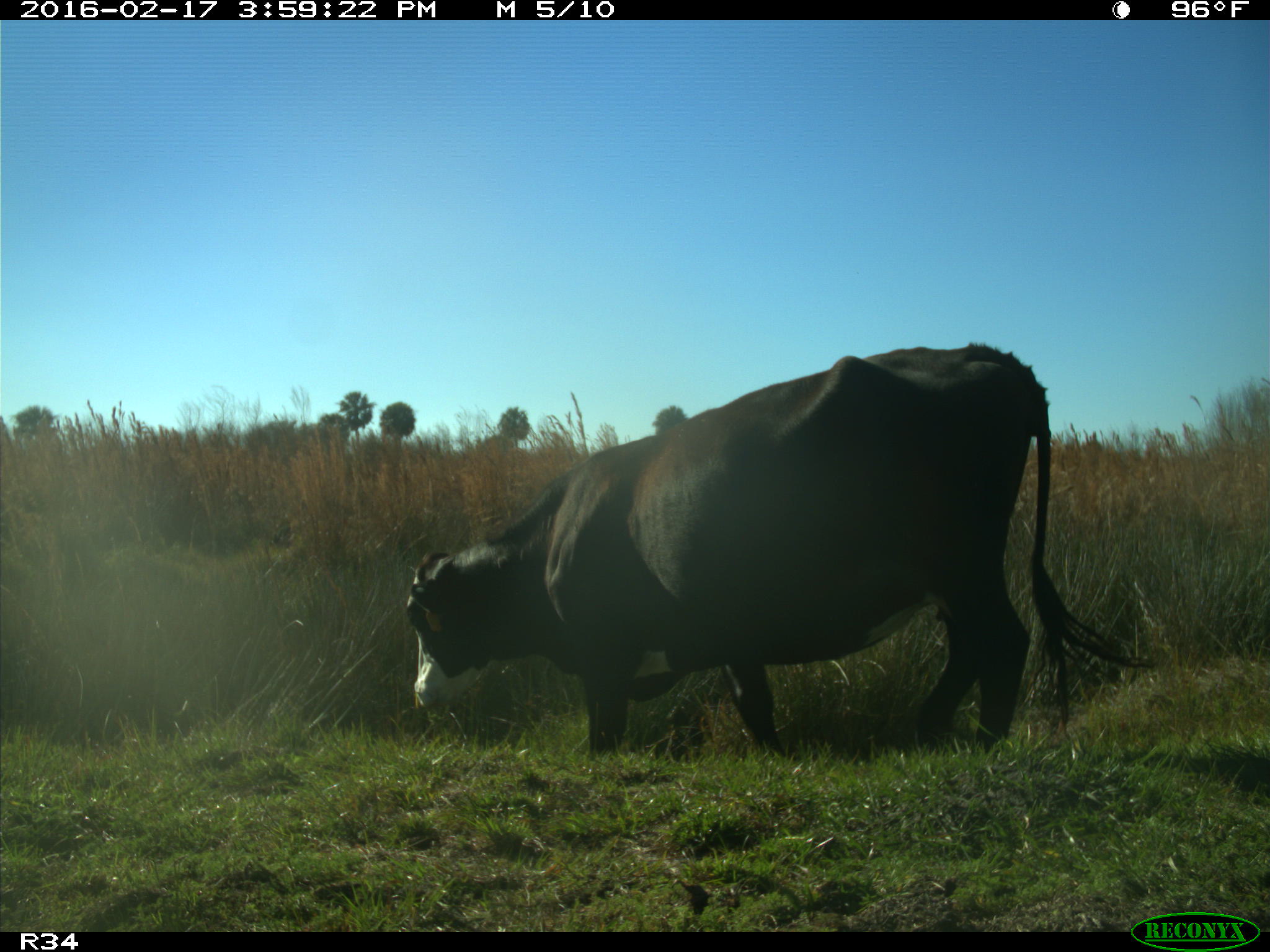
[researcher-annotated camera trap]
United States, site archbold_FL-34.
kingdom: Animalia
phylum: Chordata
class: Mammalia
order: Artiodactyla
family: Bovidae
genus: Bos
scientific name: Bos taurus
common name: domestic cow